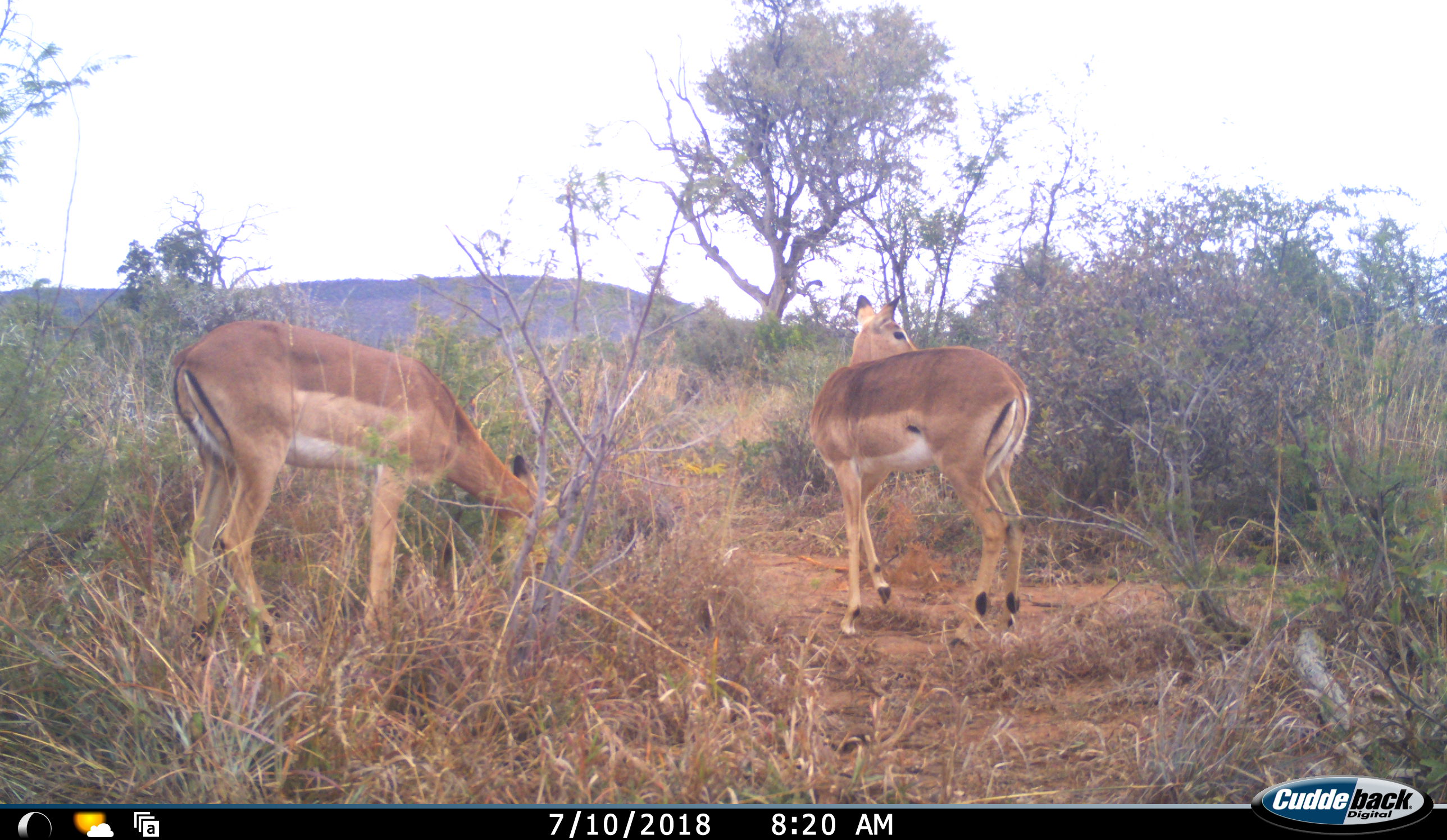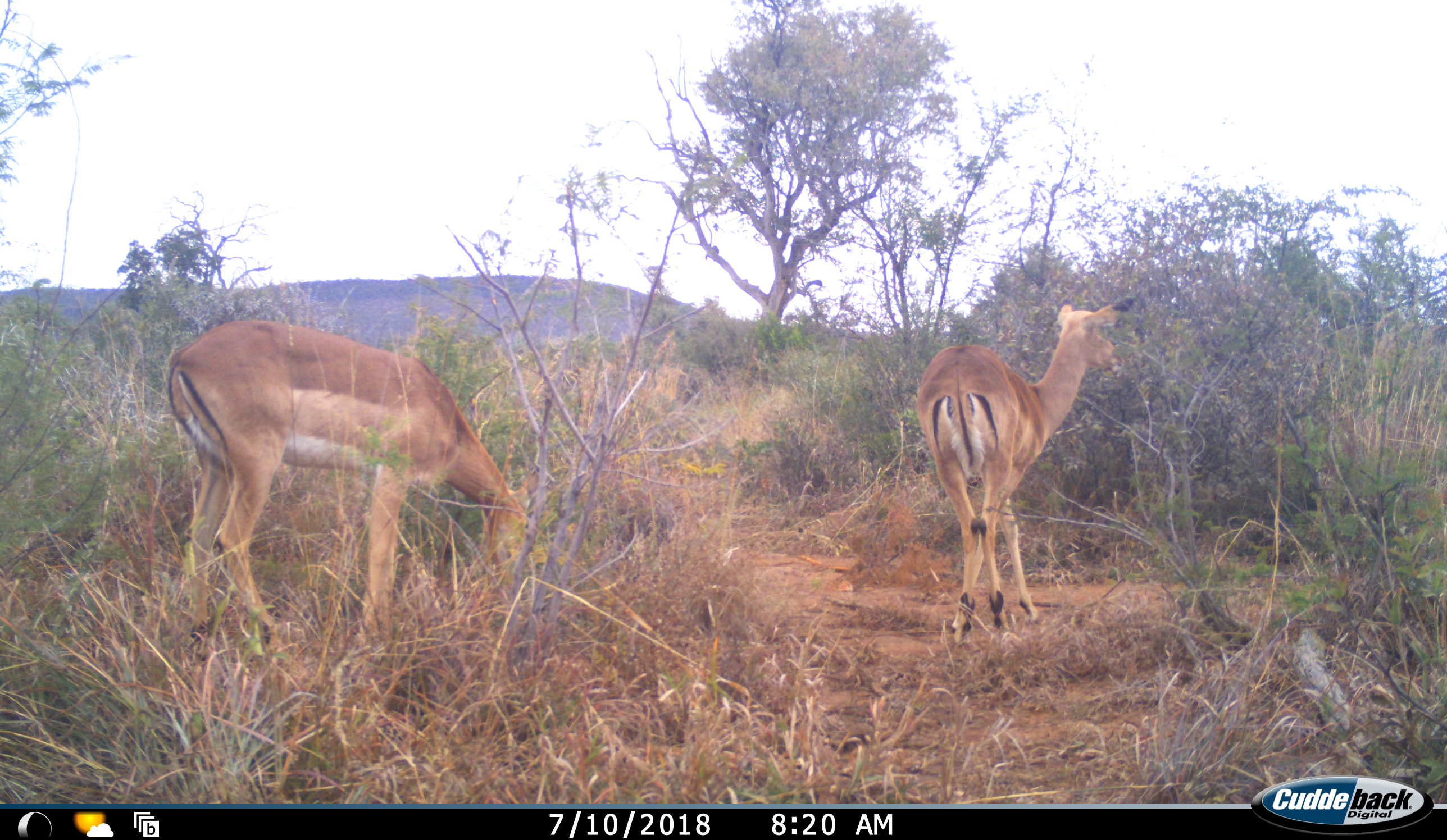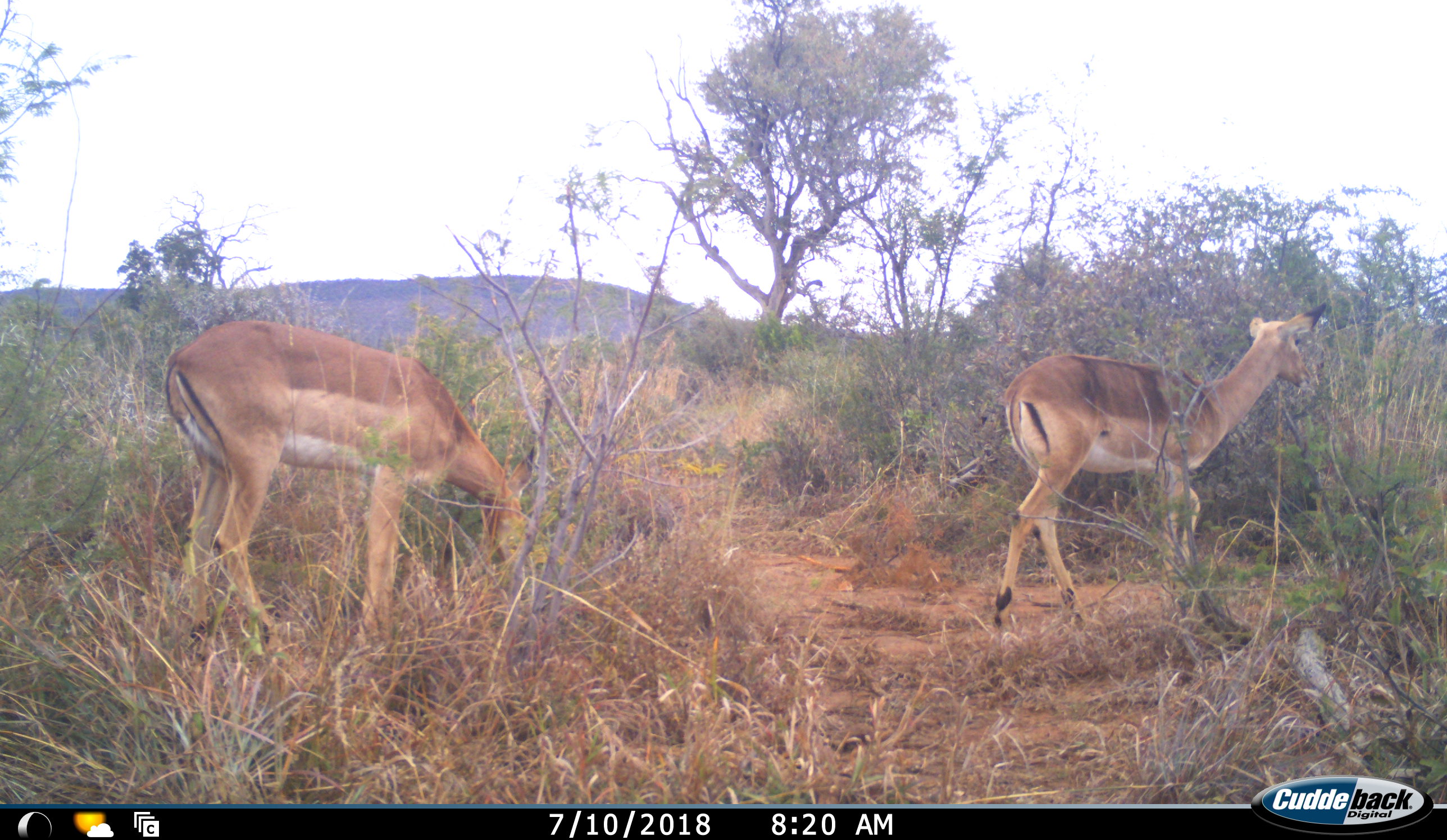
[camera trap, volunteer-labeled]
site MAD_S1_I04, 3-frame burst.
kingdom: Animalia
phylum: Chordata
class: Mammalia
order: Artiodactyla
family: Bovidae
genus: Aepyceros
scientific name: Aepyceros melampus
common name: impala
Impala (Aepyceros melampus), count 2. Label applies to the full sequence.